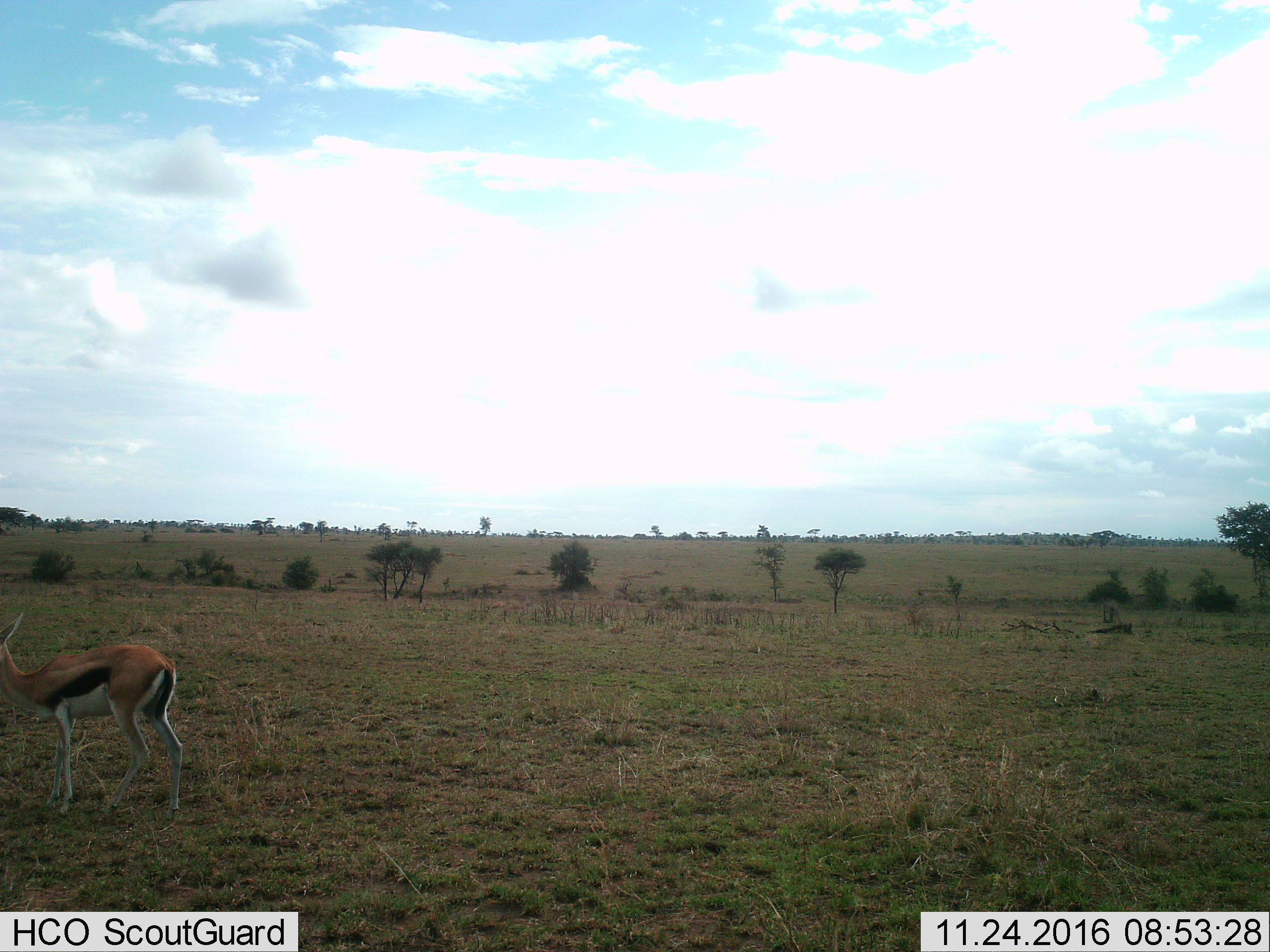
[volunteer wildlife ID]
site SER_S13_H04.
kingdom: Animalia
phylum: Chordata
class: Mammalia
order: Artiodactyla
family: Bovidae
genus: Eudorcas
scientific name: Eudorcas thomsonii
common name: thomson's gazelle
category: gazellethomsons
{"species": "gazellethomsons (thomson's gazelle) (Eudorcas thomsonii)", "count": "1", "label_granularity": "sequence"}